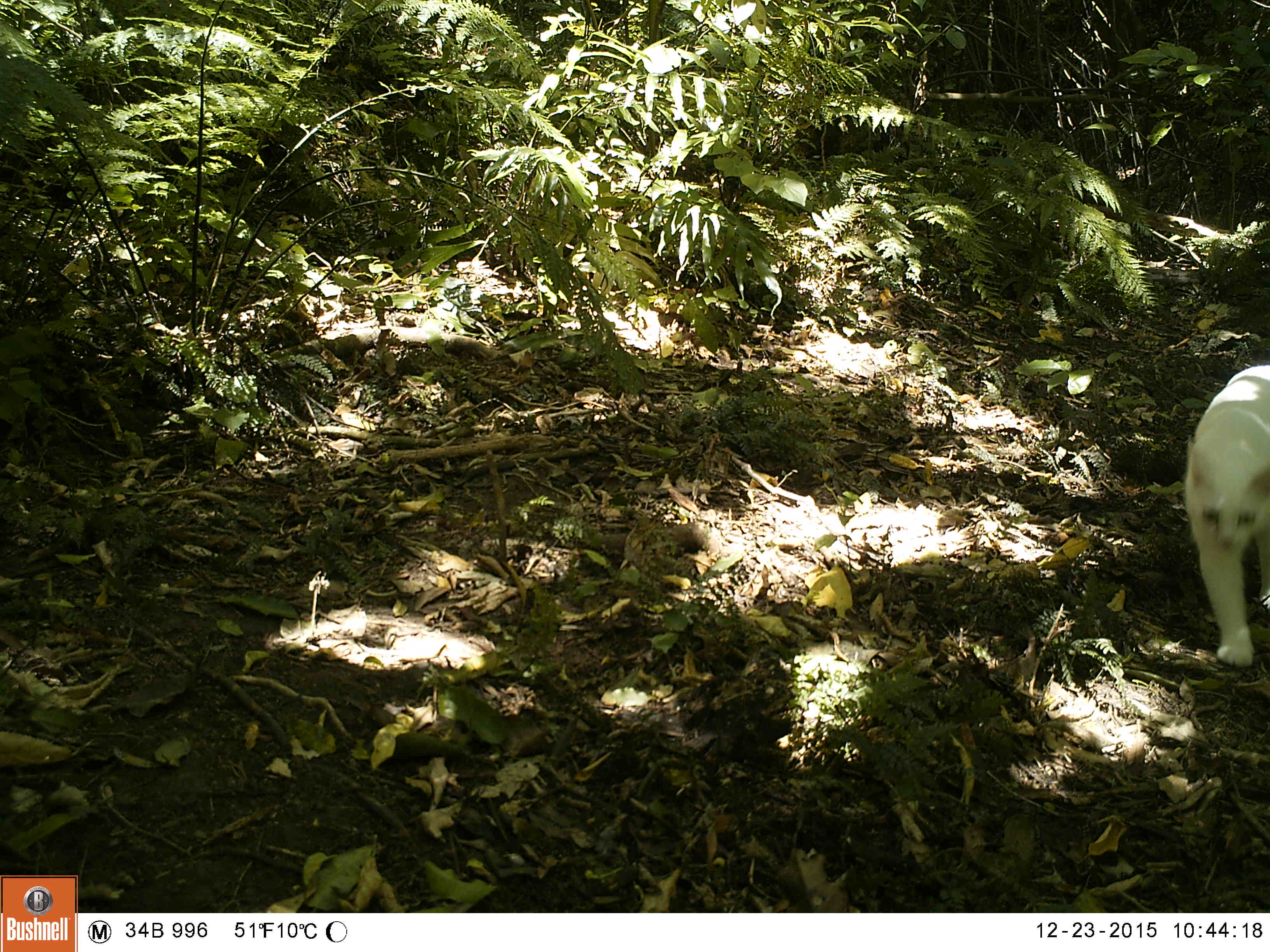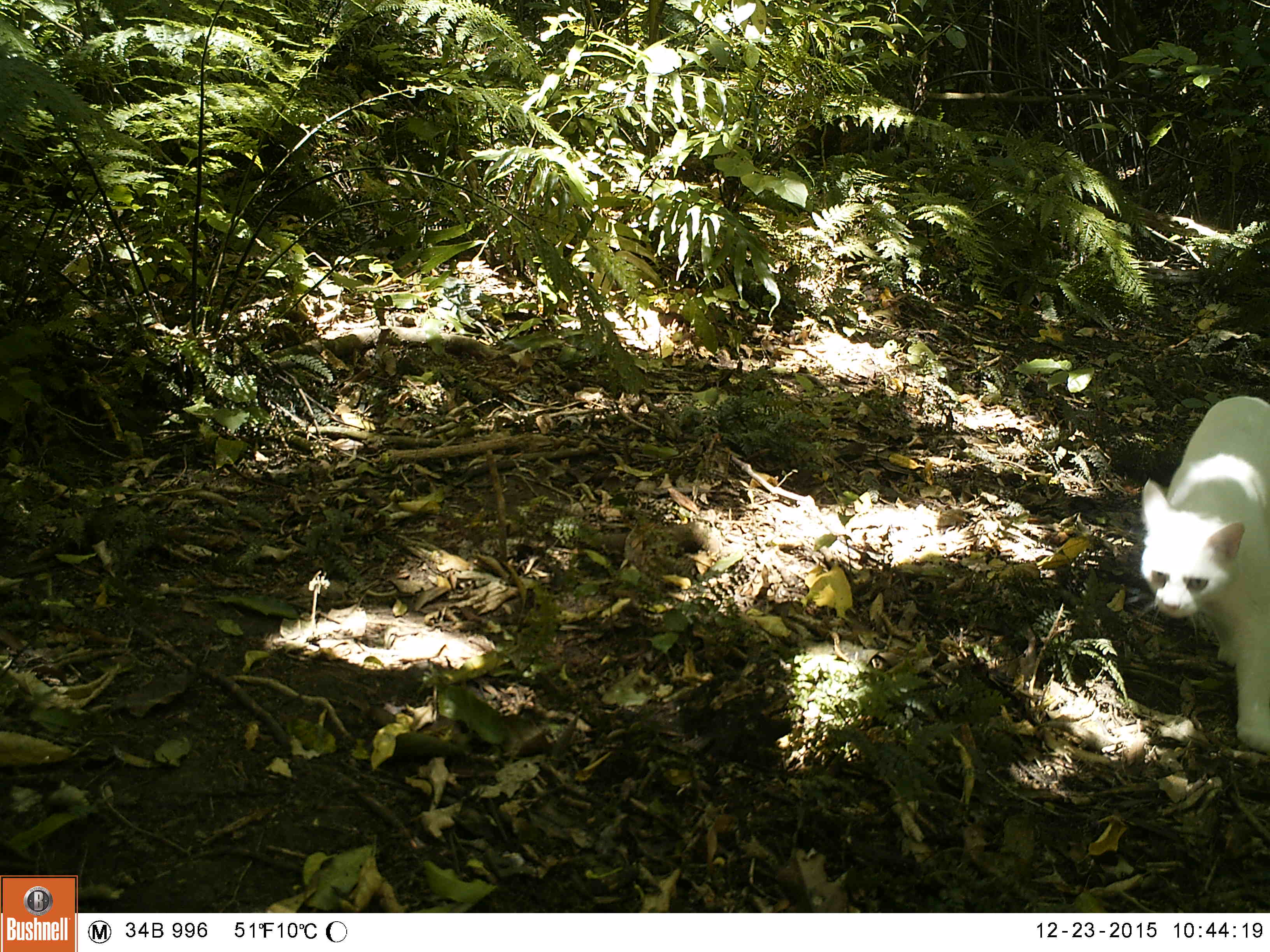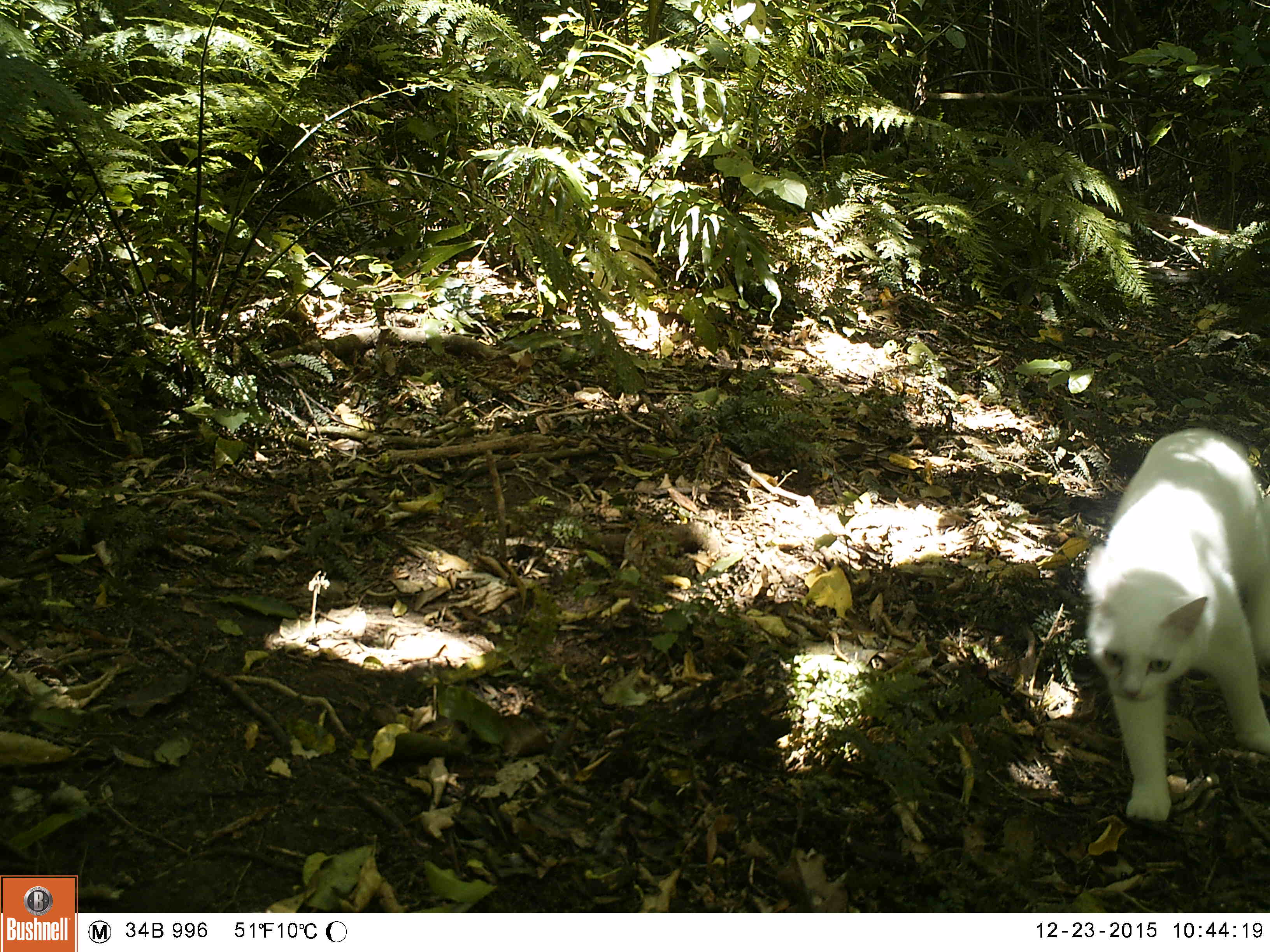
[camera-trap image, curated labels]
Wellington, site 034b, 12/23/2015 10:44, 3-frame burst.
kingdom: Animalia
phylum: Chordata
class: Mammalia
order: Carnivora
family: Felidae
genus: Felis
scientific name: Felis catus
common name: cat